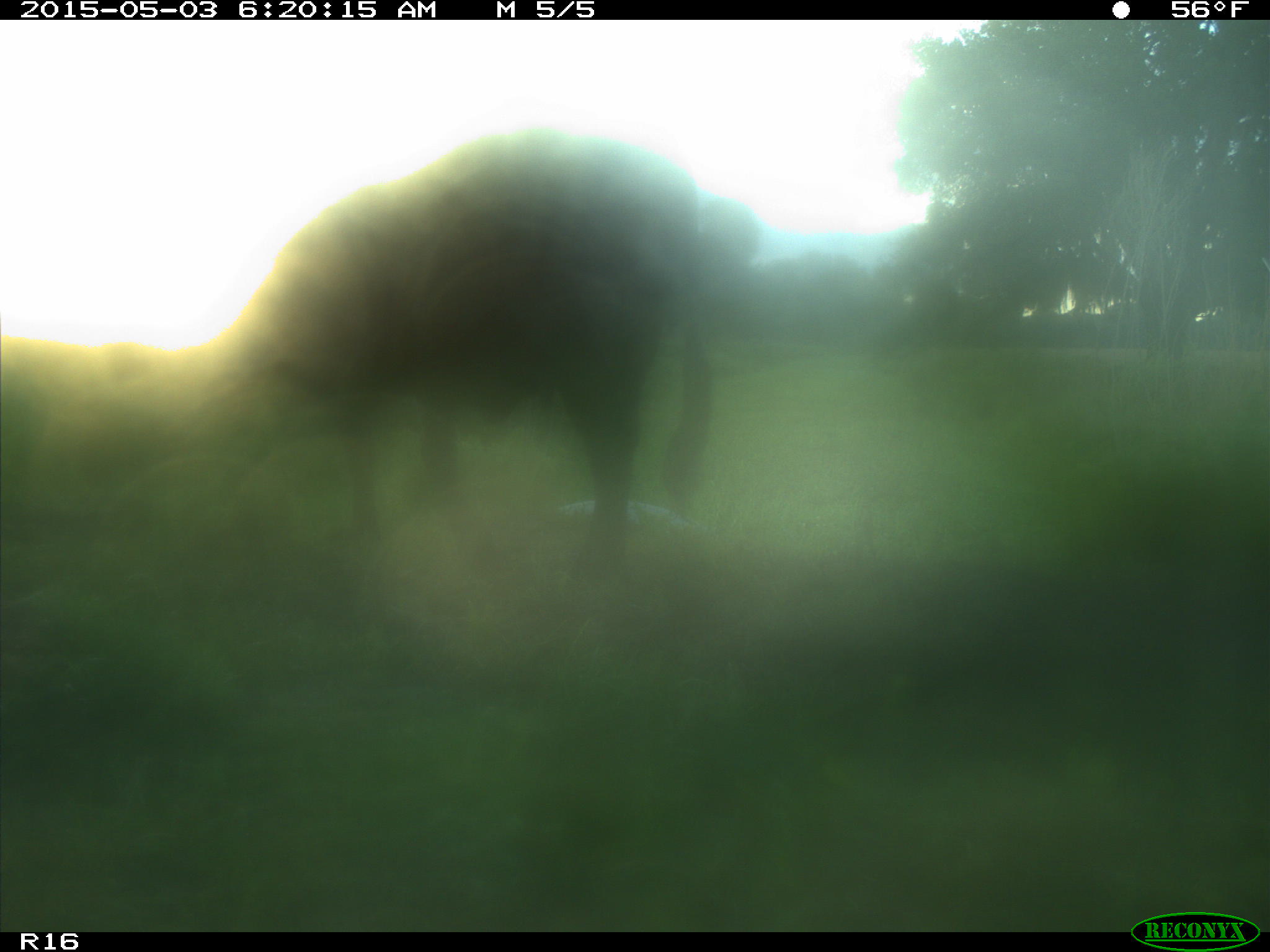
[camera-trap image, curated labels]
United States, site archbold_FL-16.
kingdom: Animalia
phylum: Chordata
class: Mammalia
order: Artiodactyla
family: Bovidae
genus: Bos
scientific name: Bos taurus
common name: domestic cow